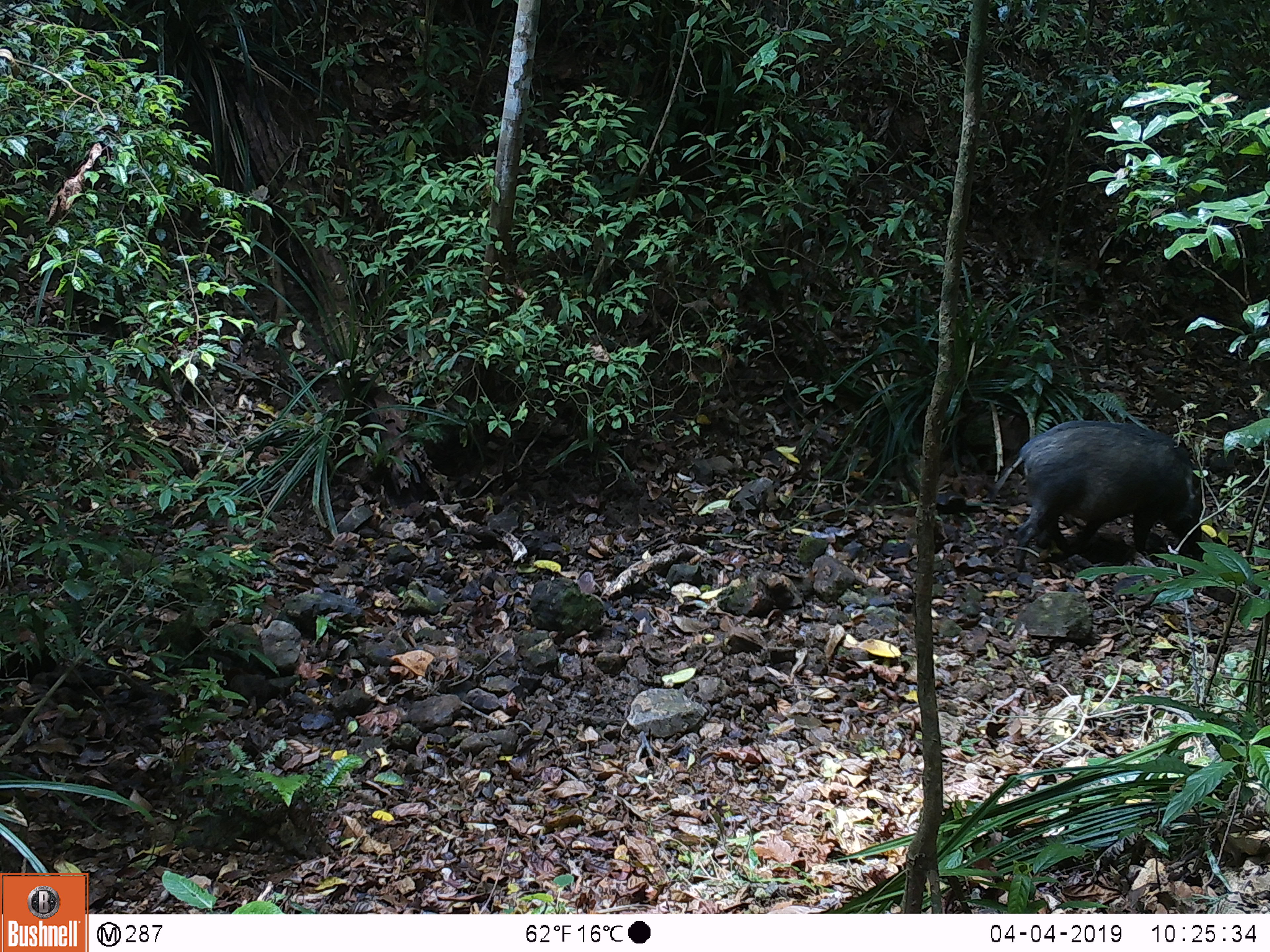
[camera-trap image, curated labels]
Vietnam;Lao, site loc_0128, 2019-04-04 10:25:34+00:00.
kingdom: Animalia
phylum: Chordata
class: Mammalia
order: Artiodactyla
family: Suidae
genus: Sus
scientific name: Sus scrofa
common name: eurasian wild pig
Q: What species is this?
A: Eurasian wild pig (Sus scrofa).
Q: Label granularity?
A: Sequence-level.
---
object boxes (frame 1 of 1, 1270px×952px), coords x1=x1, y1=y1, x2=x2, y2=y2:
eurasian wild pig: x1=989, y1=419, x2=1206, y2=572